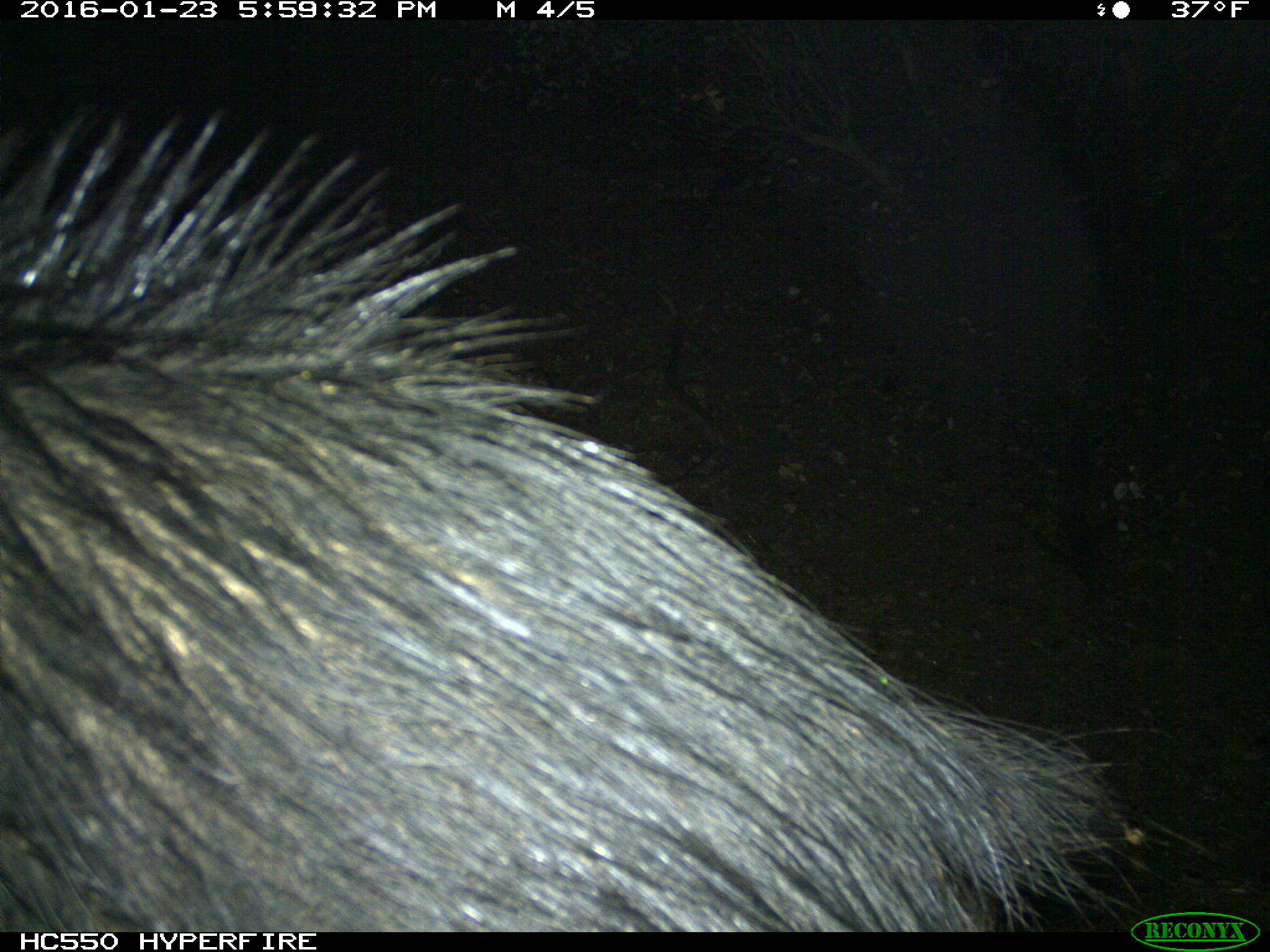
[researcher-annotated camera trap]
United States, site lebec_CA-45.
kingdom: Animalia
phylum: Chordata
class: Mammalia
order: Artiodactyla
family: Suidae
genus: Sus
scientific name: Sus scrofa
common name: wild boar